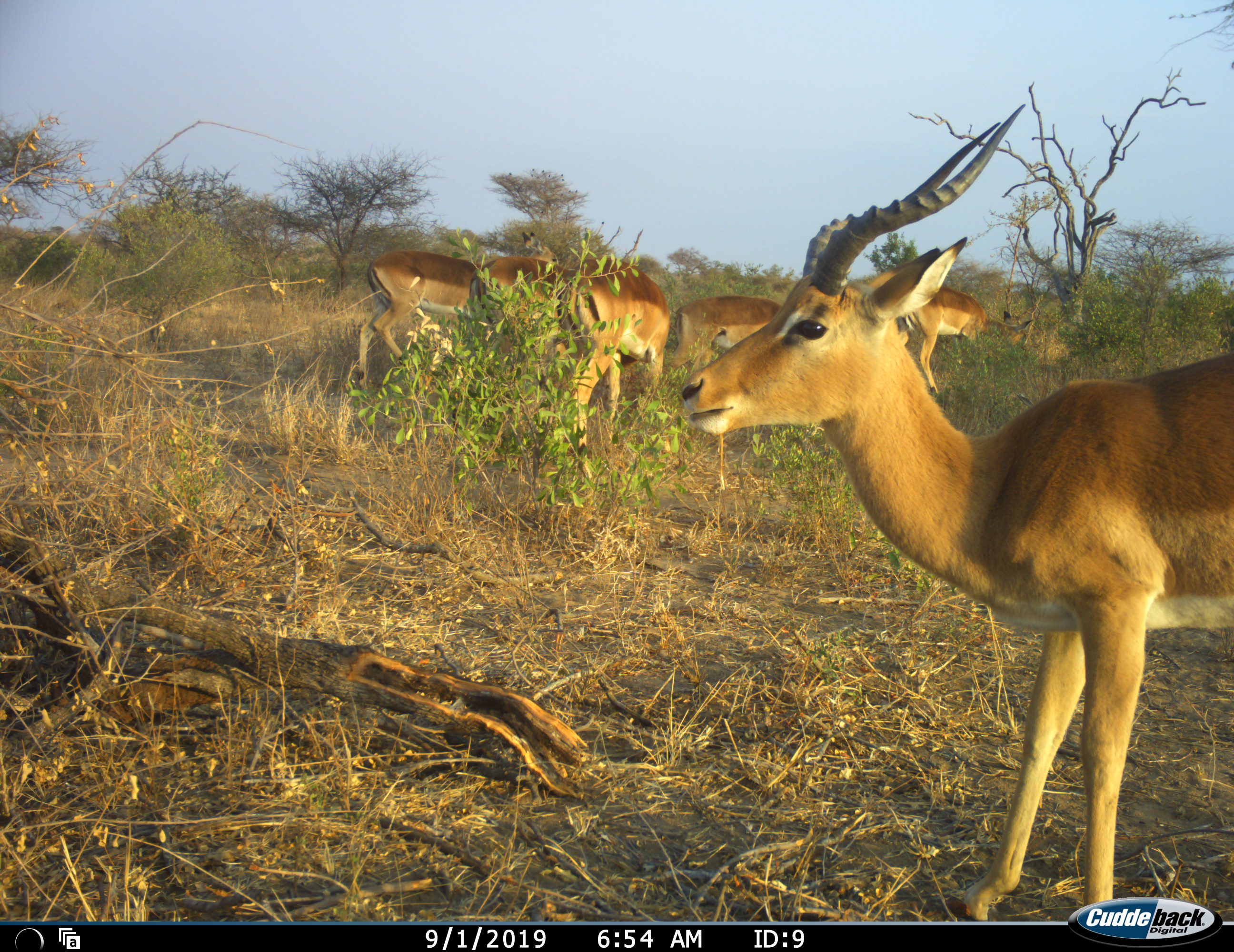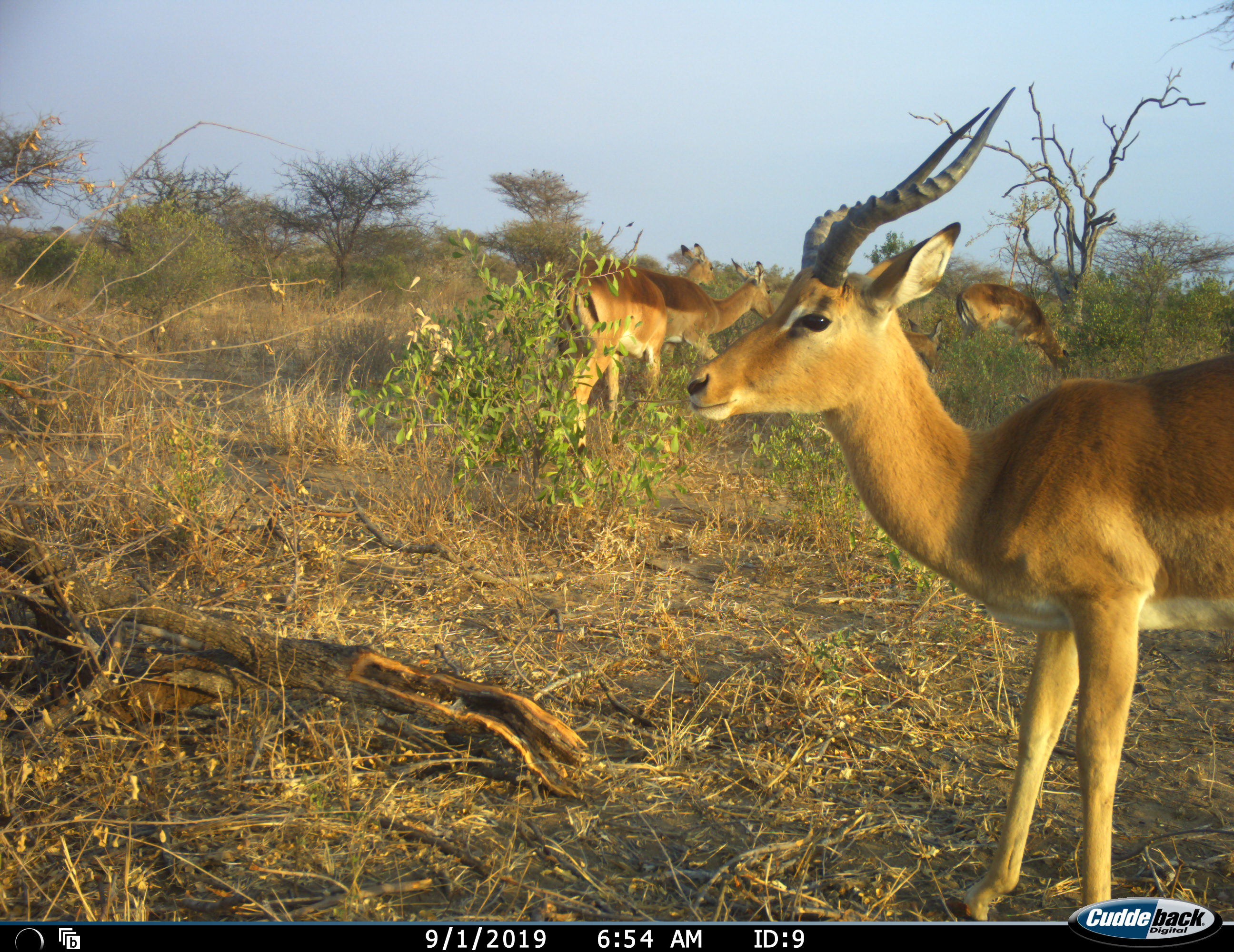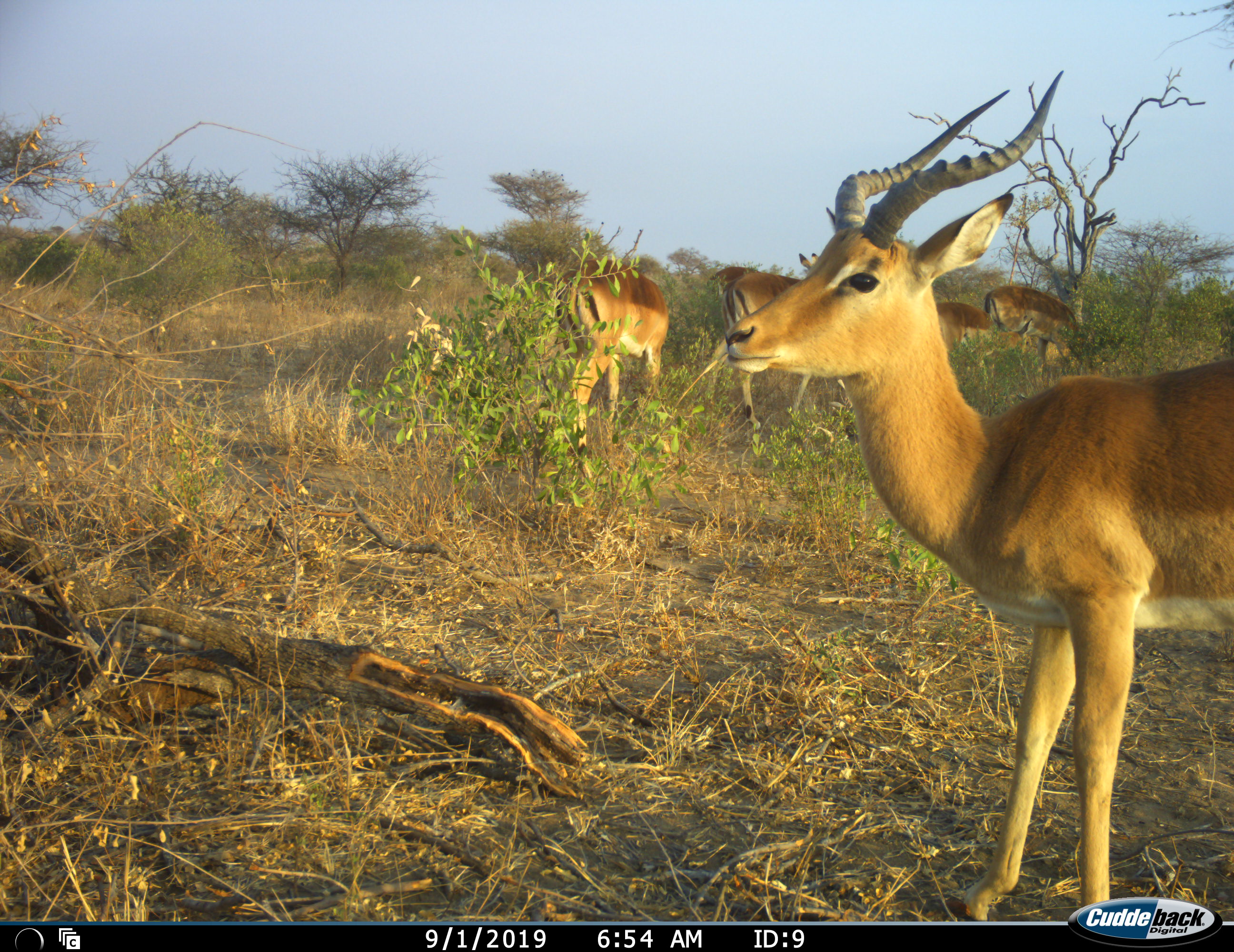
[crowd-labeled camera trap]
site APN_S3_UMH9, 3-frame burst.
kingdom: Animalia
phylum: Chordata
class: Mammalia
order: Artiodactyla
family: Bovidae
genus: Aepyceros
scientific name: Aepyceros melampus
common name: impala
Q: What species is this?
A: Impala (Aepyceros melampus).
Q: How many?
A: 6.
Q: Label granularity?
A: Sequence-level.